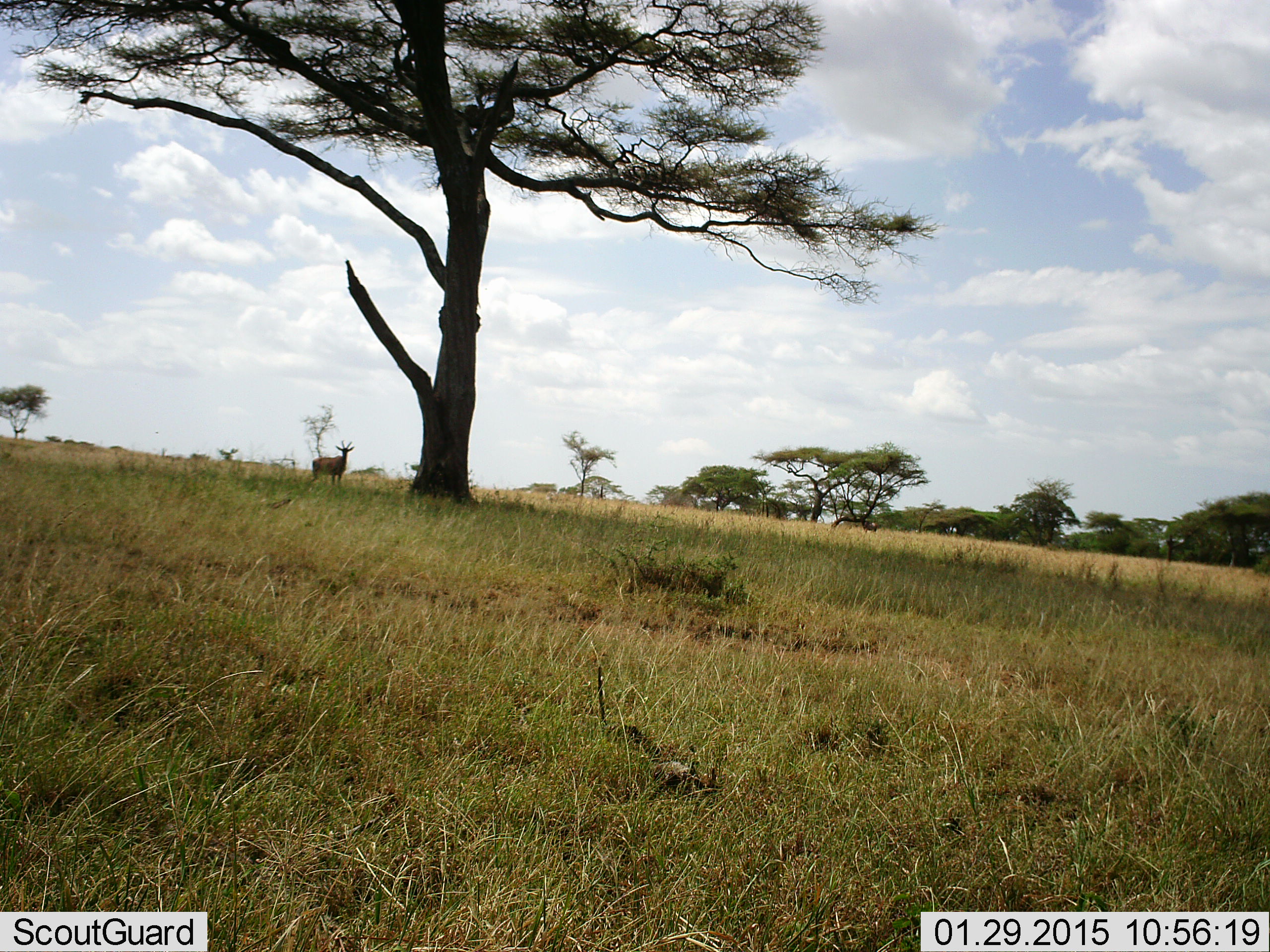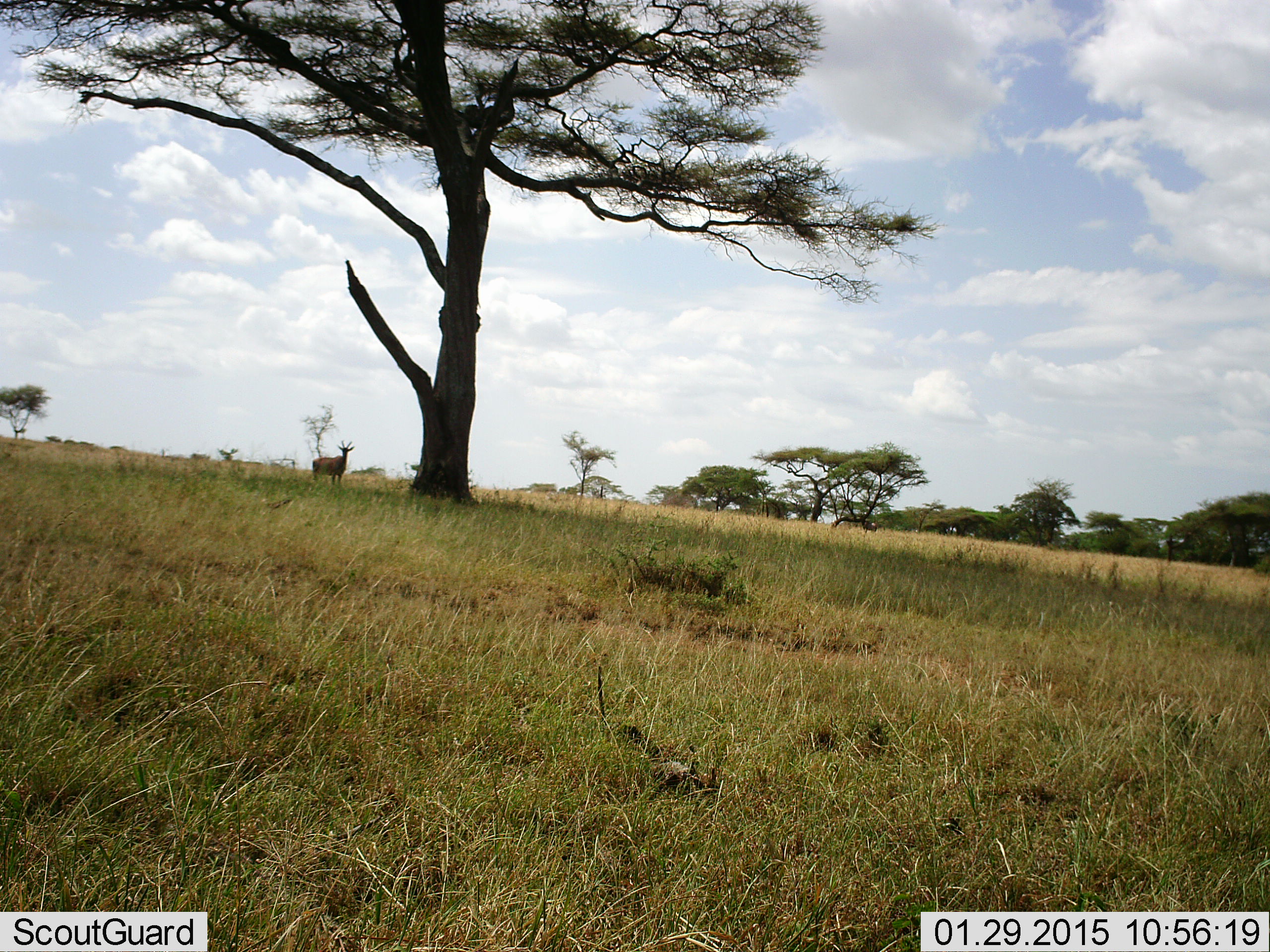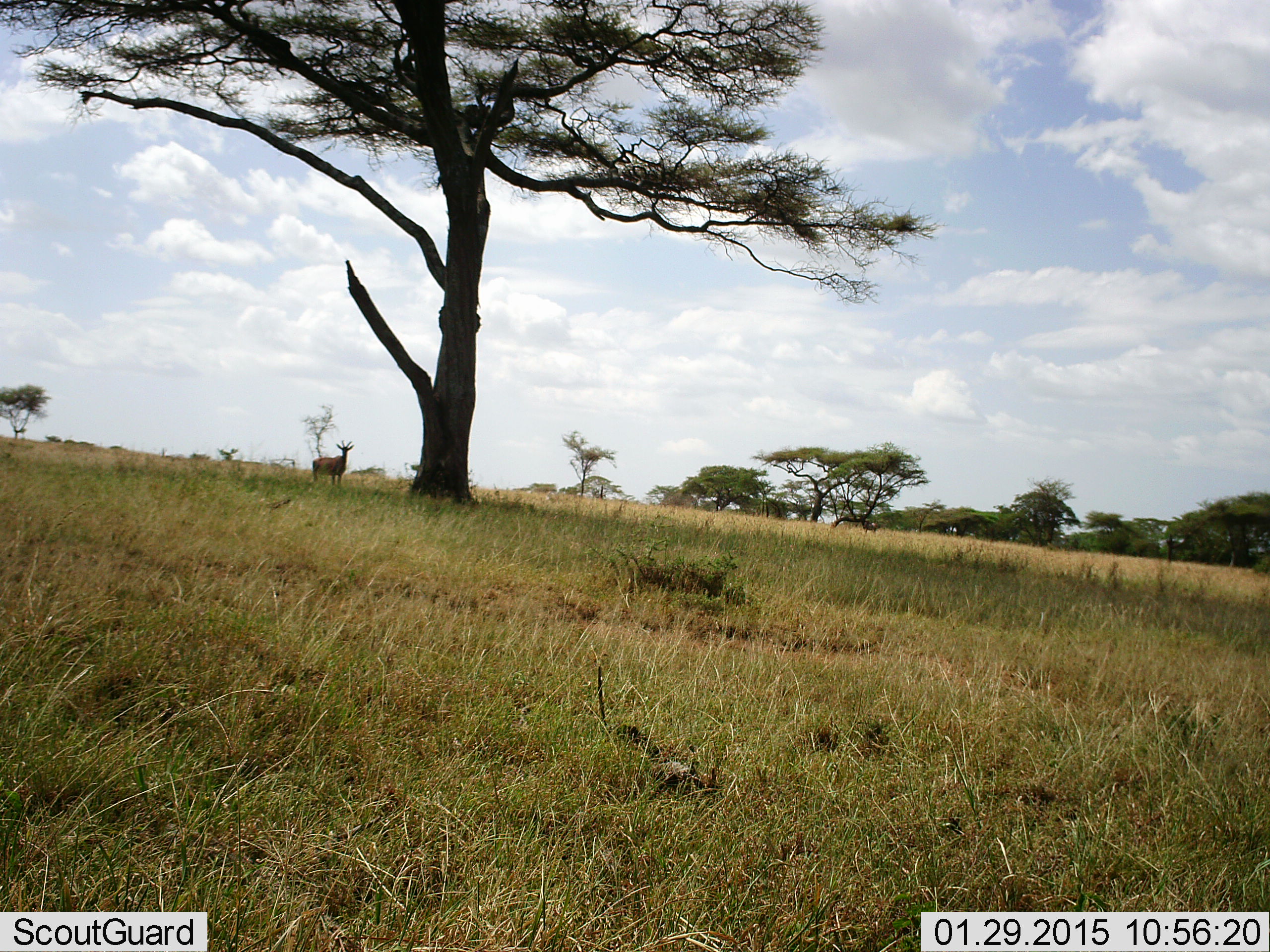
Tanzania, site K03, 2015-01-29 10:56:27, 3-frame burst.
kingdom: Animalia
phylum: Chordata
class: Mammalia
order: Artiodactyla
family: Bovidae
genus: Damaliscus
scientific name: Damaliscus lunatus jimela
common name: topi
Topi (Damaliscus lunatus jimela), count 1. Behavior (volunteer vote fractions): standing 100%, resting 0%, moving 0%, interacting 0%. Young present (vote fraction): 0%. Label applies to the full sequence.